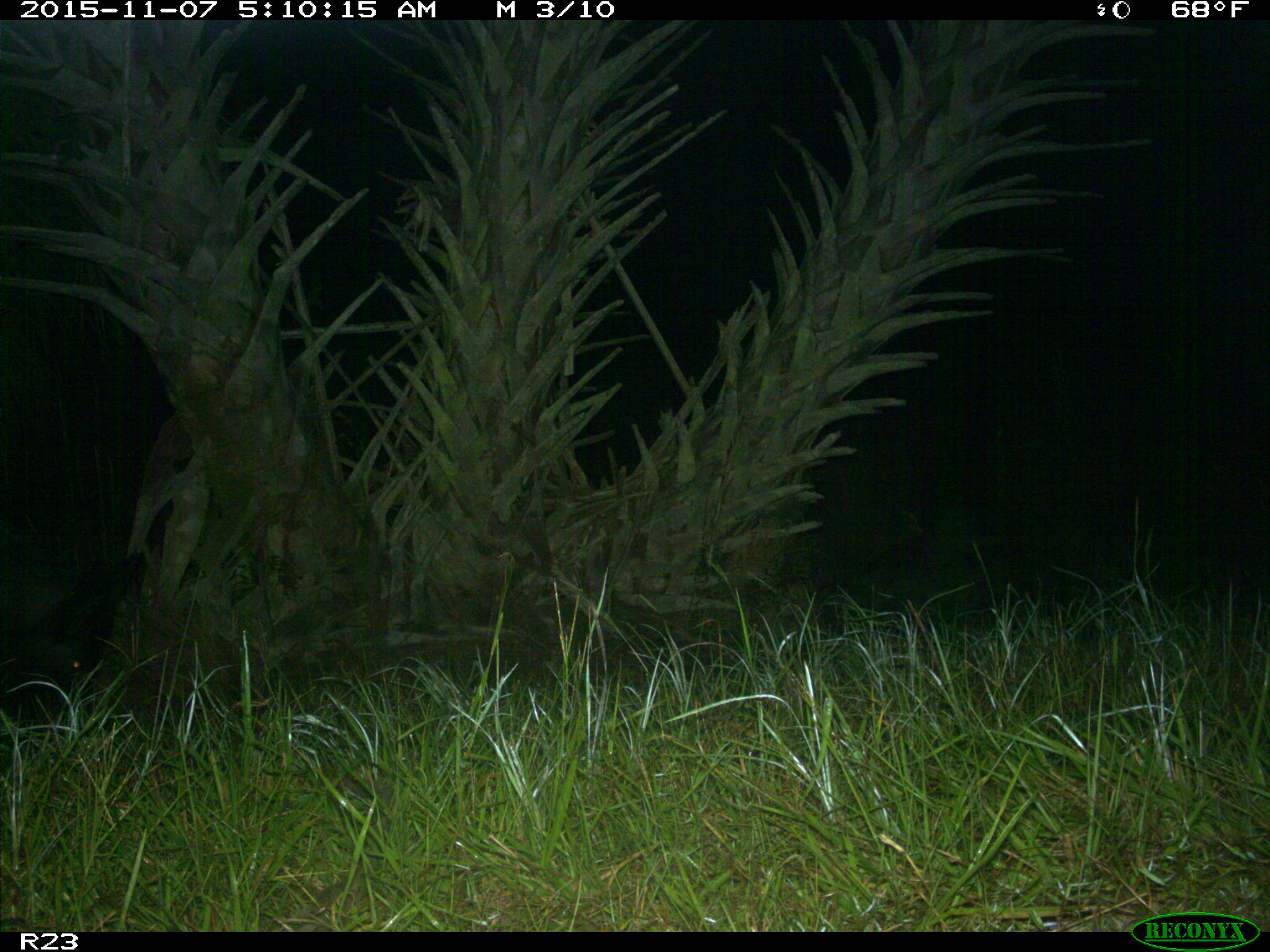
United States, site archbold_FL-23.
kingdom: Animalia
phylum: Chordata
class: Mammalia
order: Artiodactyla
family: Suidae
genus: Sus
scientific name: Sus scrofa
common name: wild boar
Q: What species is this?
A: Sus scrofa (wild boar).